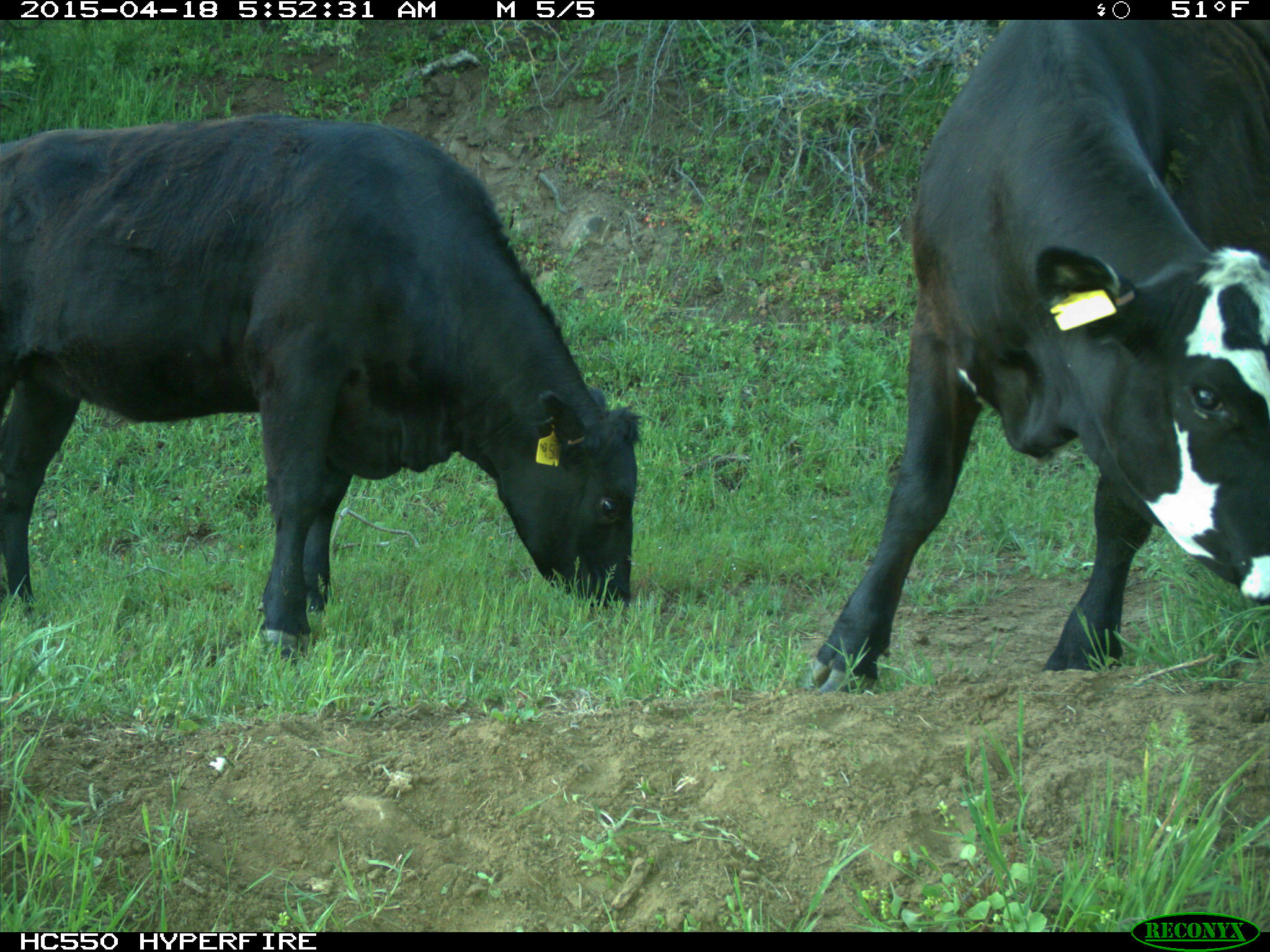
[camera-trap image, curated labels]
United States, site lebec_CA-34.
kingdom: Animalia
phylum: Chordata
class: Mammalia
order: Artiodactyla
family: Bovidae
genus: Bos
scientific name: Bos taurus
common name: domestic cow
Bos taurus (domestic cow).